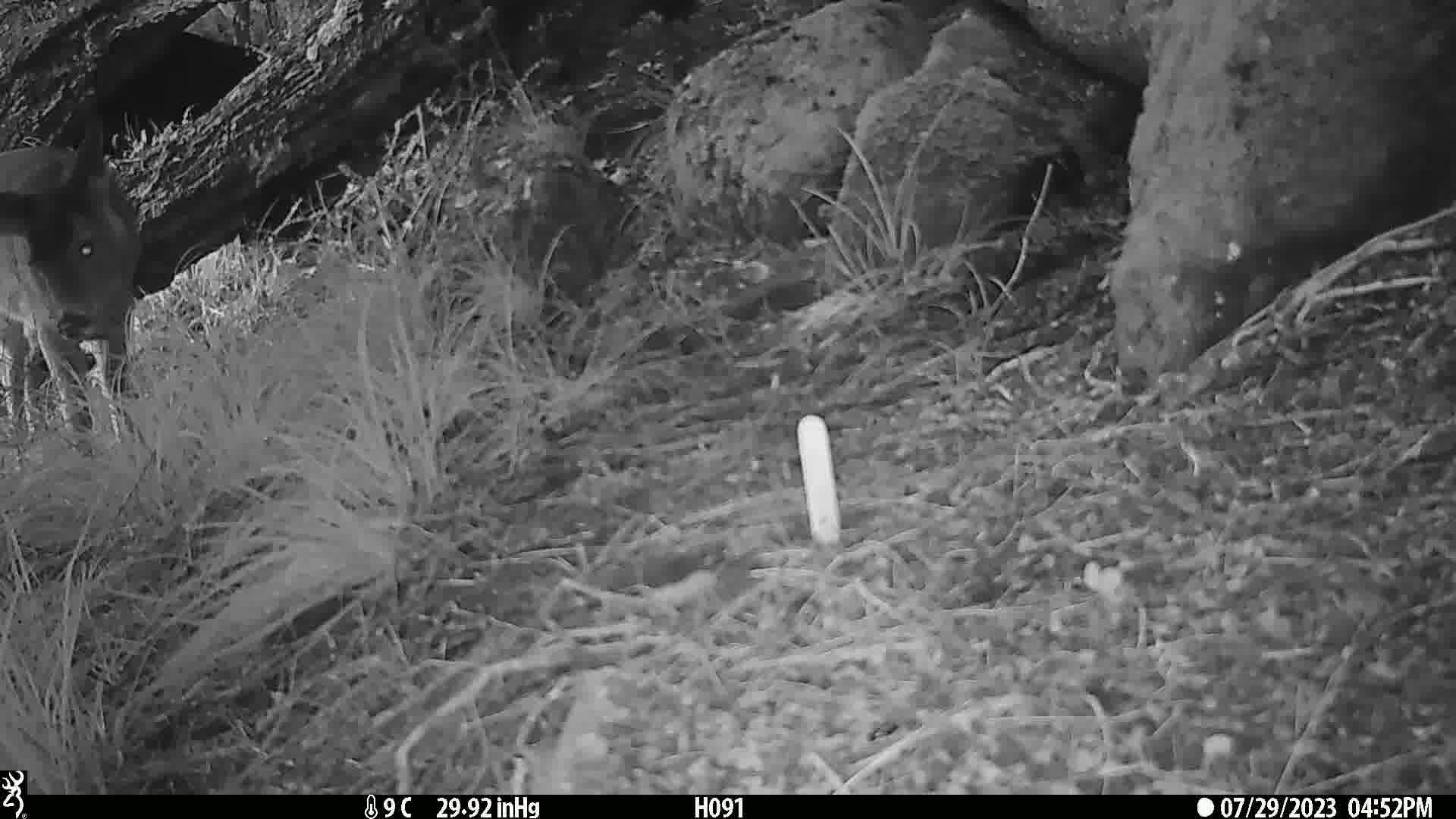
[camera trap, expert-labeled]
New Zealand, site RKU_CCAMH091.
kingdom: Animalia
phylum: Chordata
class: Mammalia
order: Artiodactyla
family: Cervidae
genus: Odocoileus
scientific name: Odocoileus virginianus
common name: white-tailed deer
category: white tailed deer